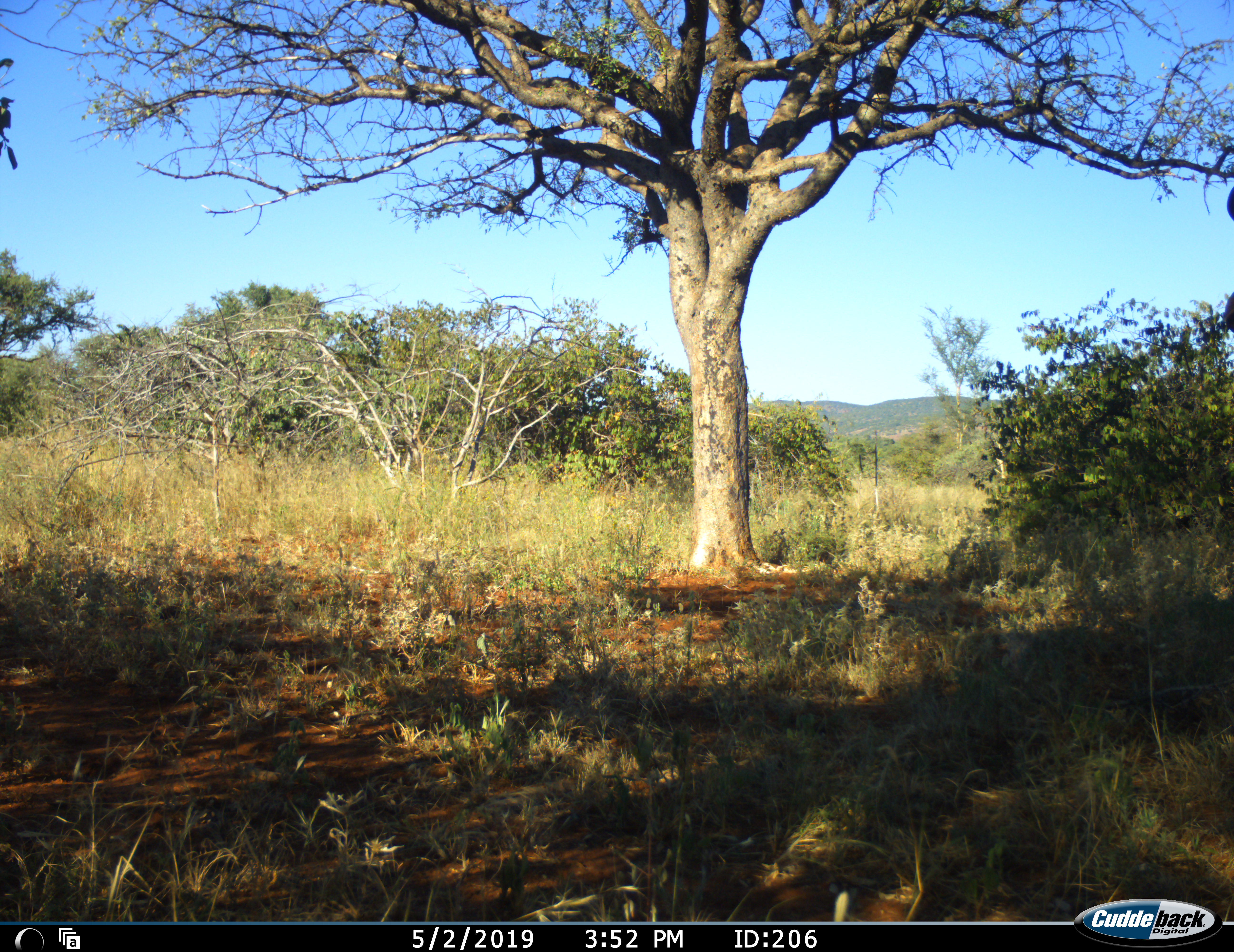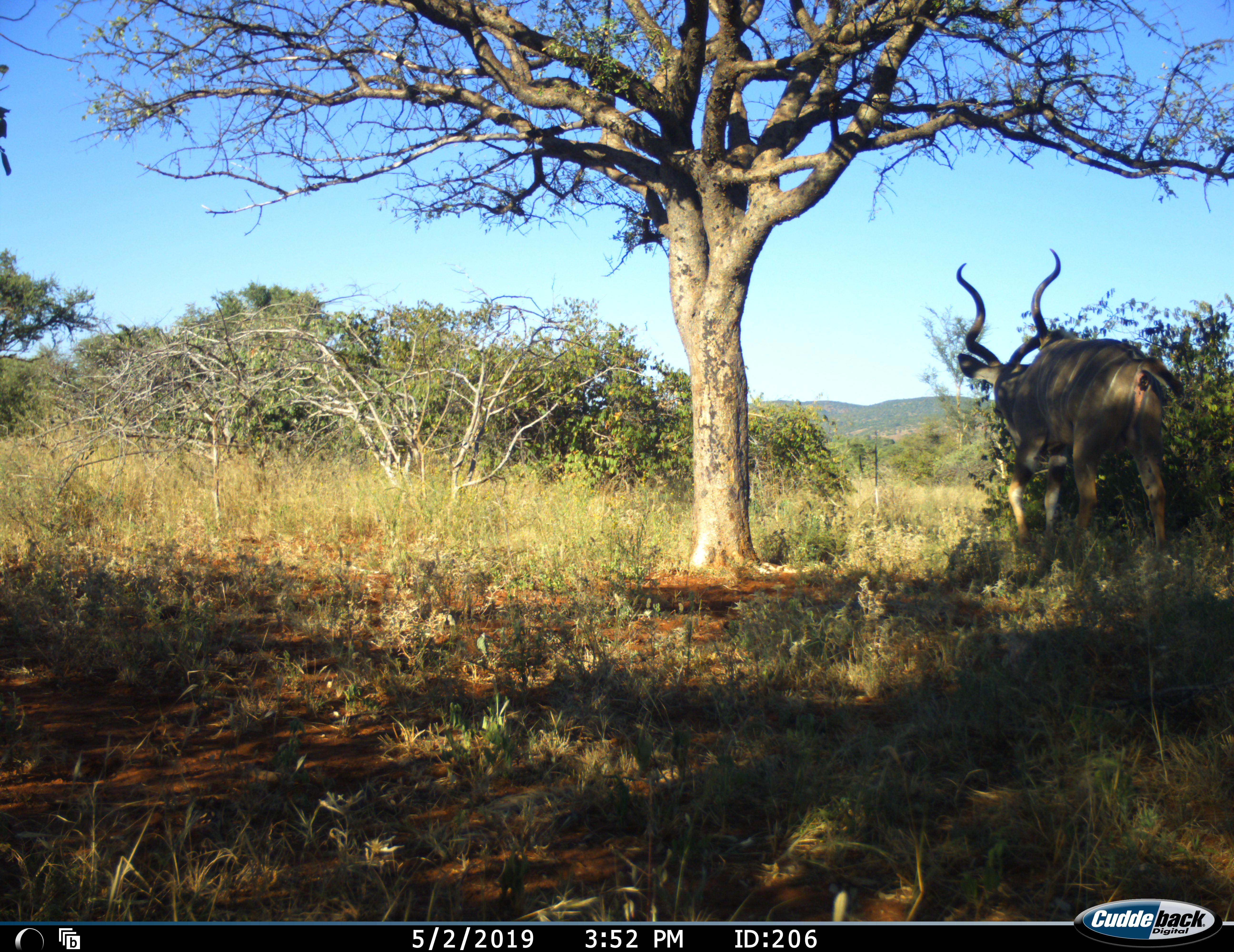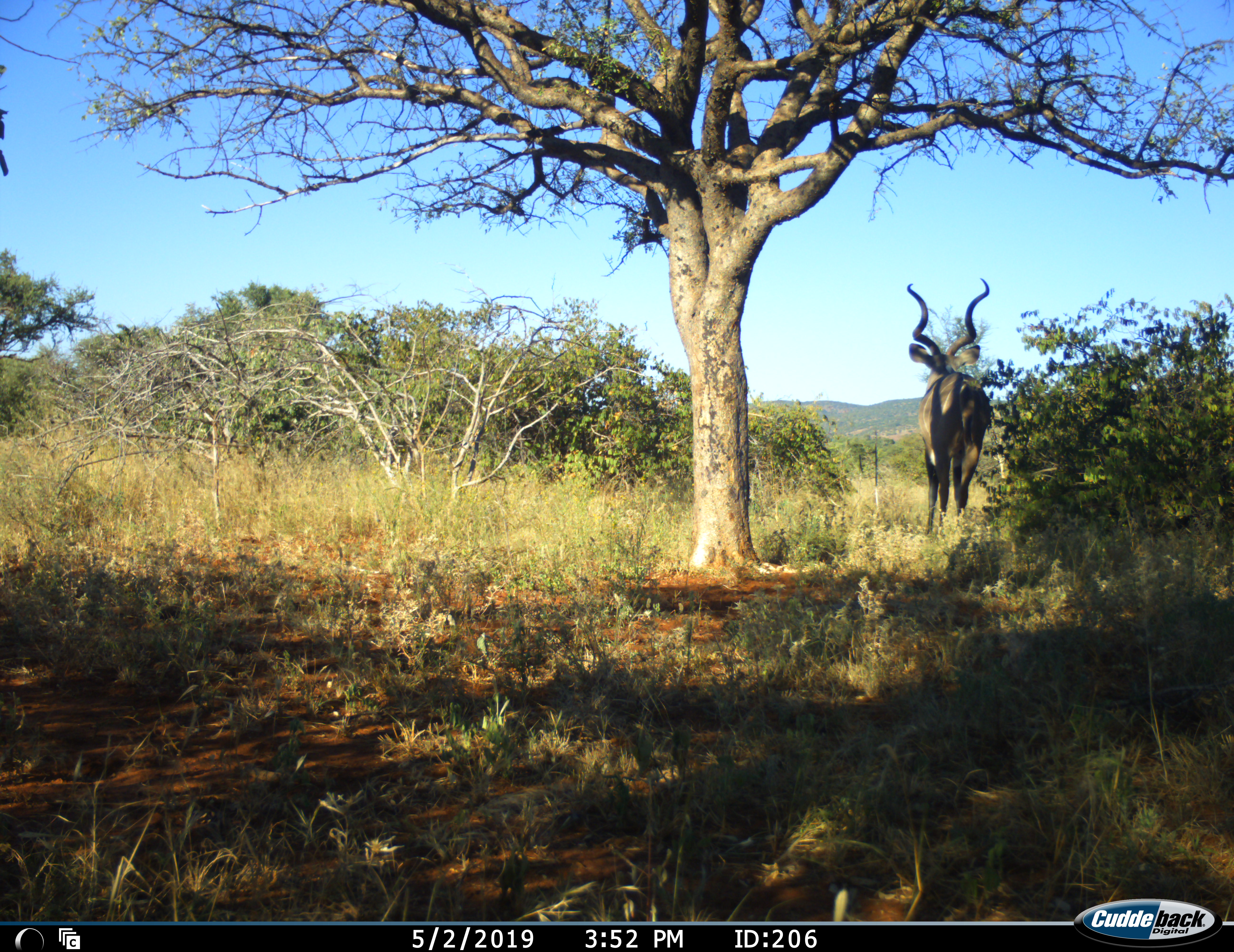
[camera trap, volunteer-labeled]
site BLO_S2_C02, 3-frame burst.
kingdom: Animalia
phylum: Chordata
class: Mammalia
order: Artiodactyla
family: Bovidae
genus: Tragelaphus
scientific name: Tragelaphus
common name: kudu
Kudu (Tragelaphus), count 1. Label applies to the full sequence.